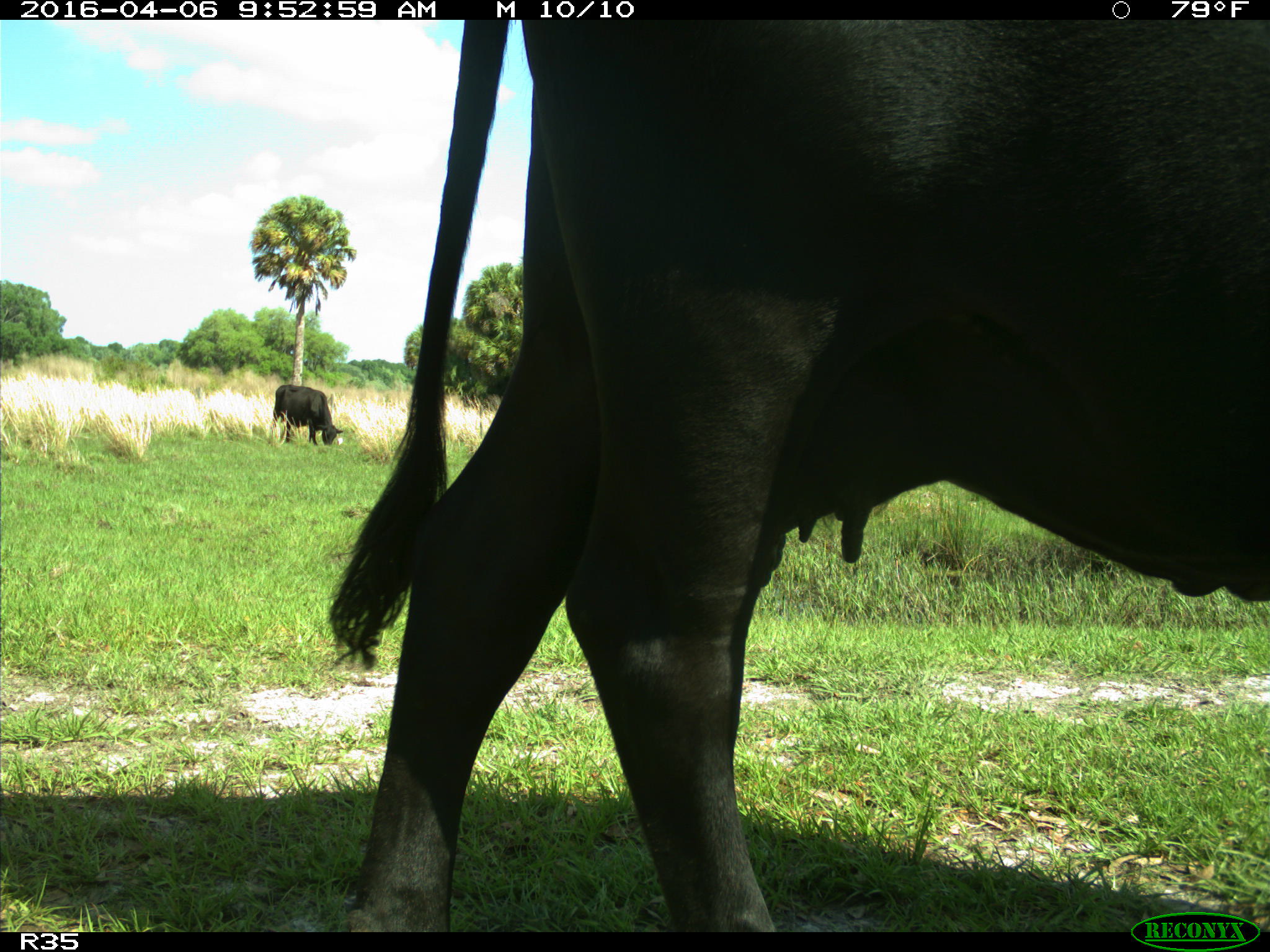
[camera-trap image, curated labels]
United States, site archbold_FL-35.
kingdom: Animalia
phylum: Chordata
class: Mammalia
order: Artiodactyla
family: Bovidae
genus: Bos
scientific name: Bos taurus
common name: domestic cow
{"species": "Bos taurus (domestic cow)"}